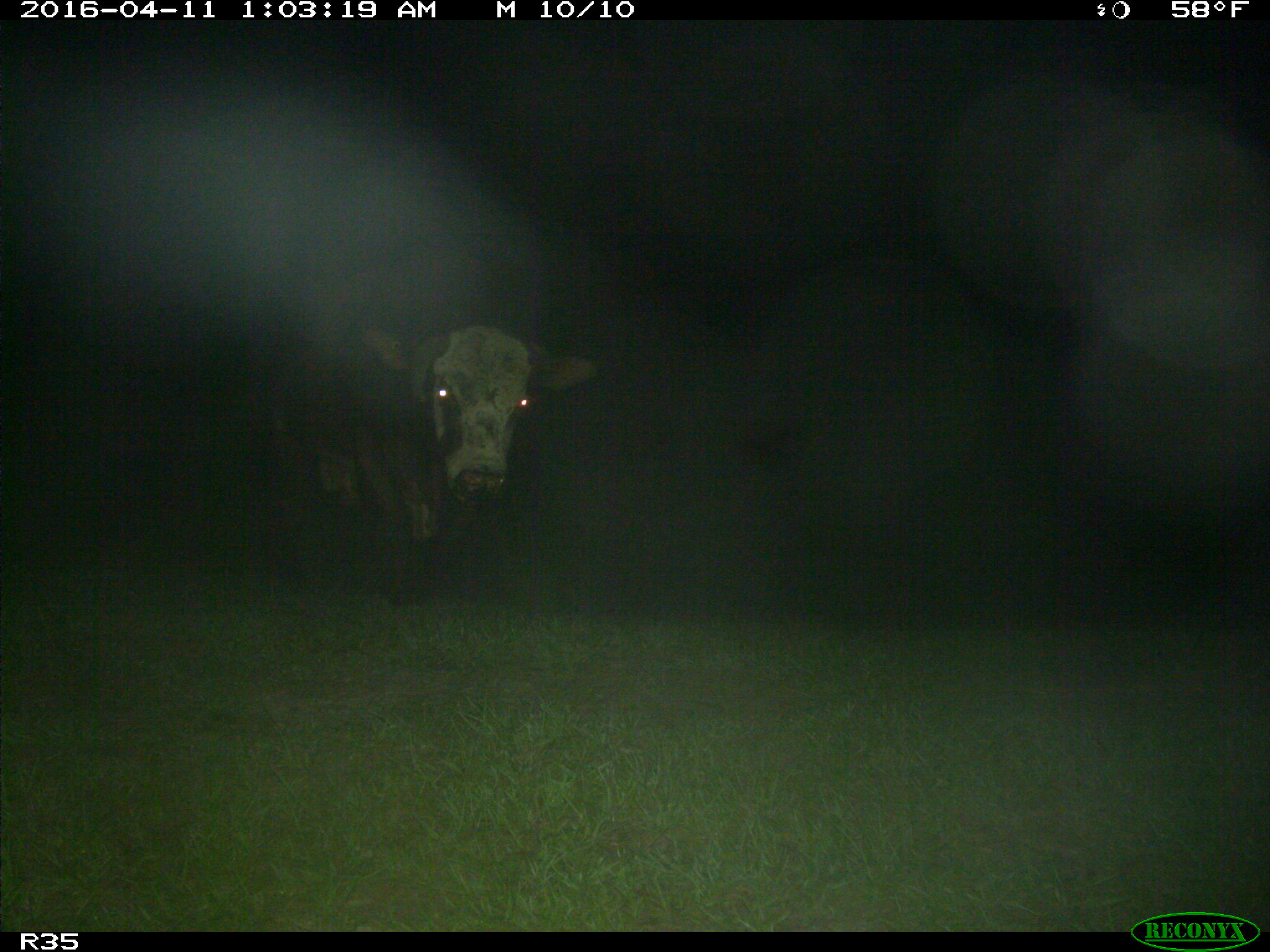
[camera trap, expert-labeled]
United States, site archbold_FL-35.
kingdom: Animalia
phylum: Chordata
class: Mammalia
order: Artiodactyla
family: Bovidae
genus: Bos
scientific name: Bos taurus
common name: domestic cow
Bos taurus (domestic cow).